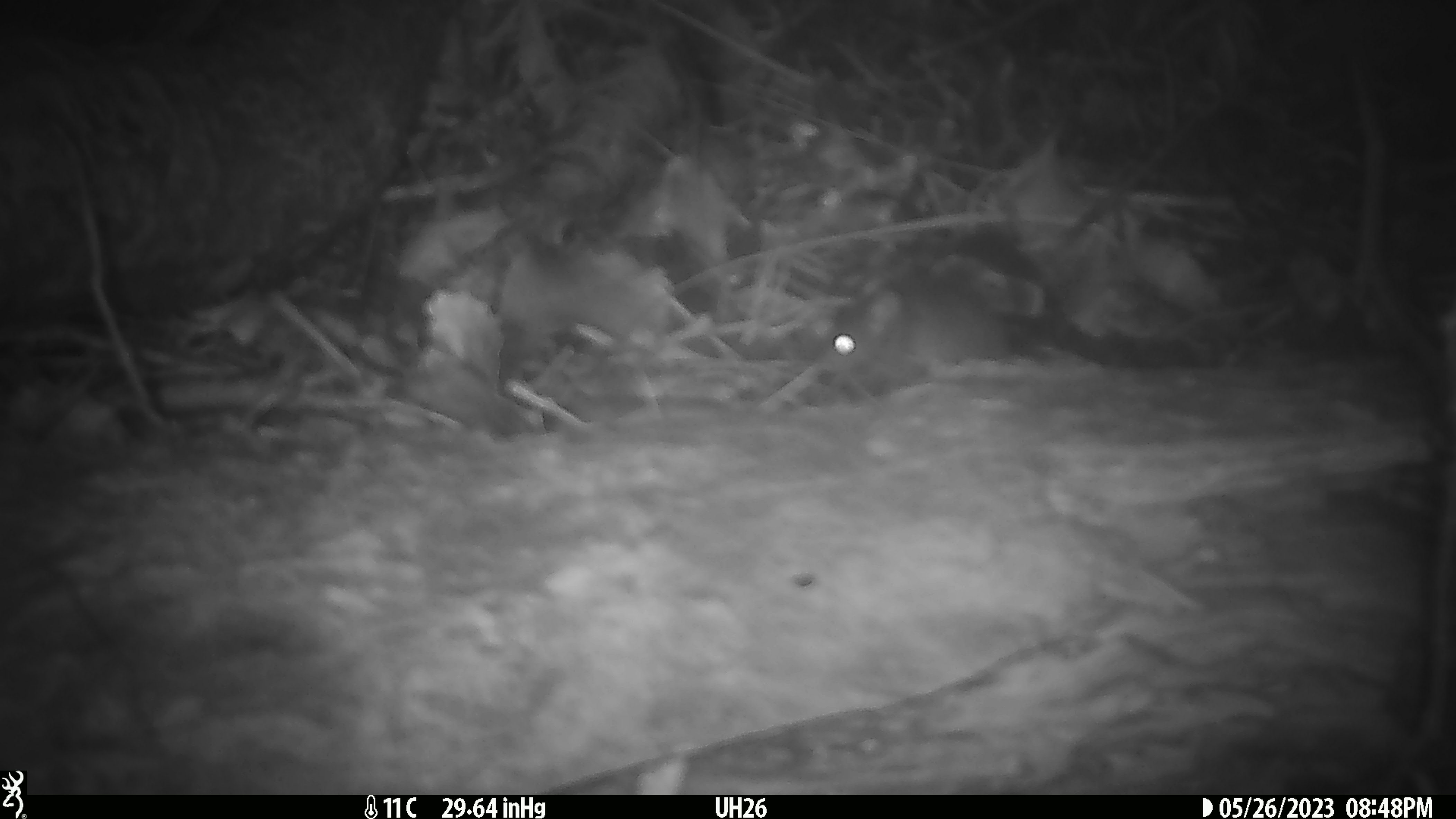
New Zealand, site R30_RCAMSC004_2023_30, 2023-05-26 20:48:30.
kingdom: Animalia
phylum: Chordata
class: Mammalia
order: Rodentia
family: Muridae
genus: Mus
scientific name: Mus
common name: mouse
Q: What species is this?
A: Mouse (Mus).